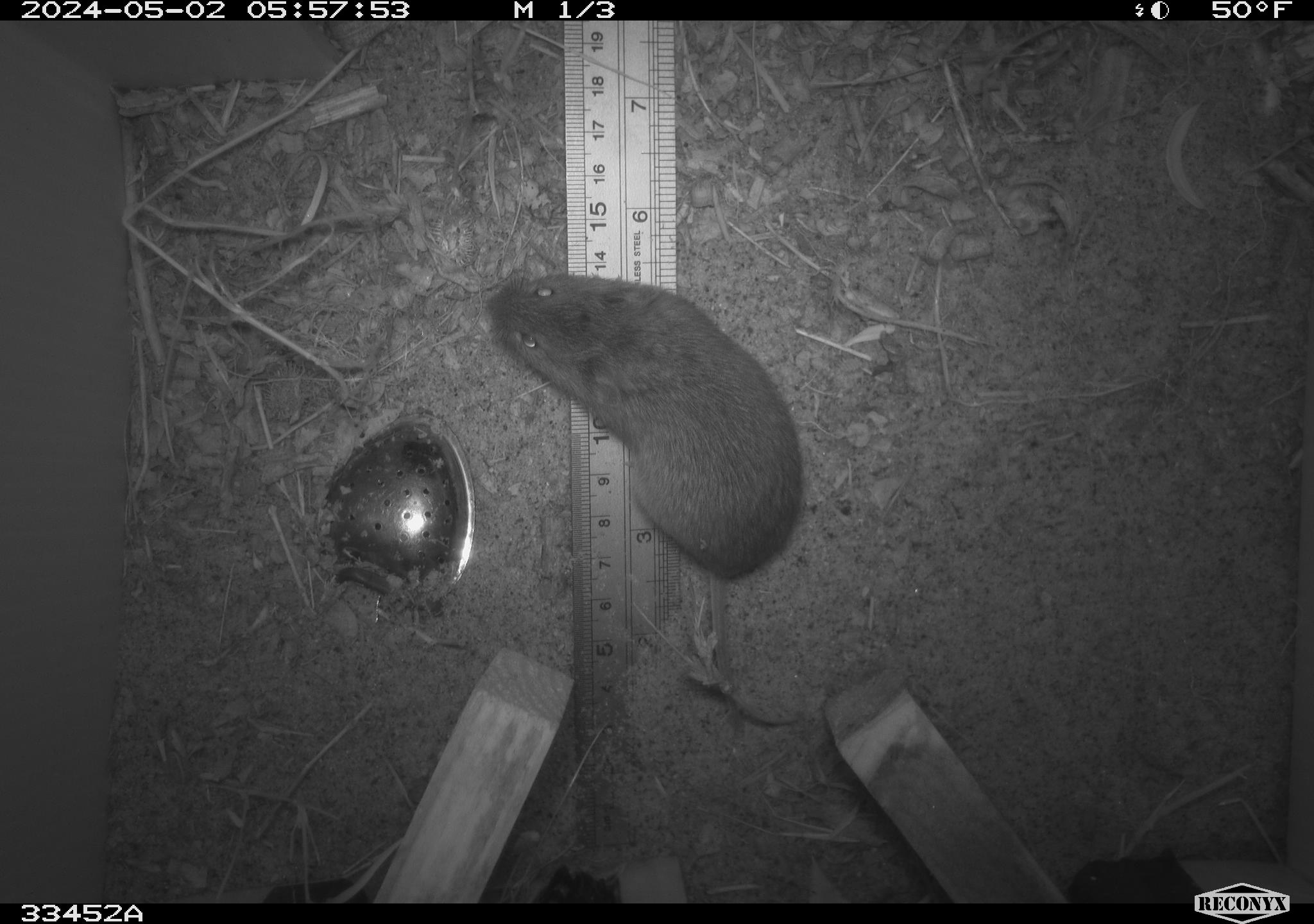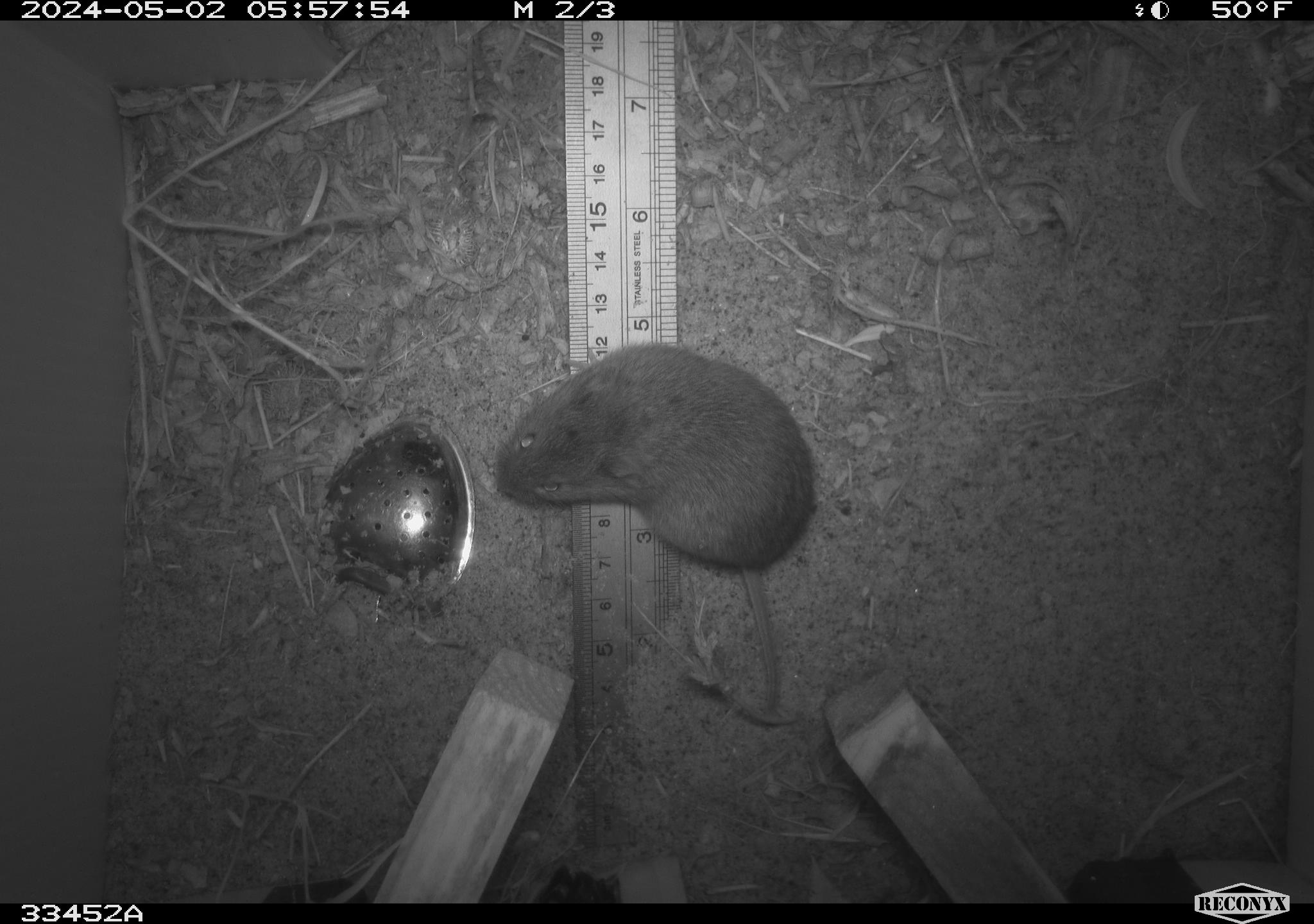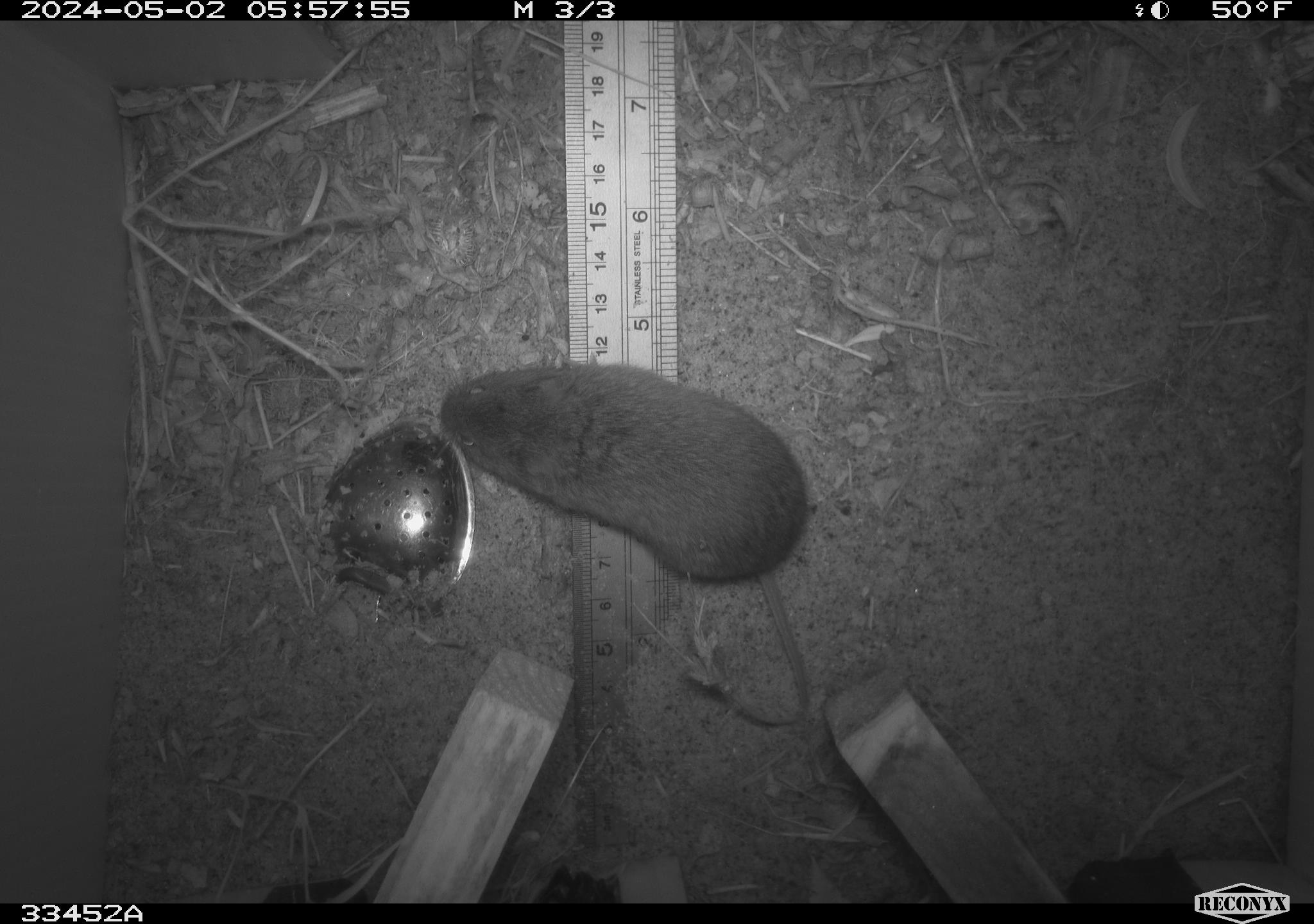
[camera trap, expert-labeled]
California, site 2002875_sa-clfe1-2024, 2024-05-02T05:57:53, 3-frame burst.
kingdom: Animalia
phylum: Chordata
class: Mammalia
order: Rodentia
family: Cricetidae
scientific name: Arvicolinae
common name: voles, lemmings, and muskrats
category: arvicolinae subfamily